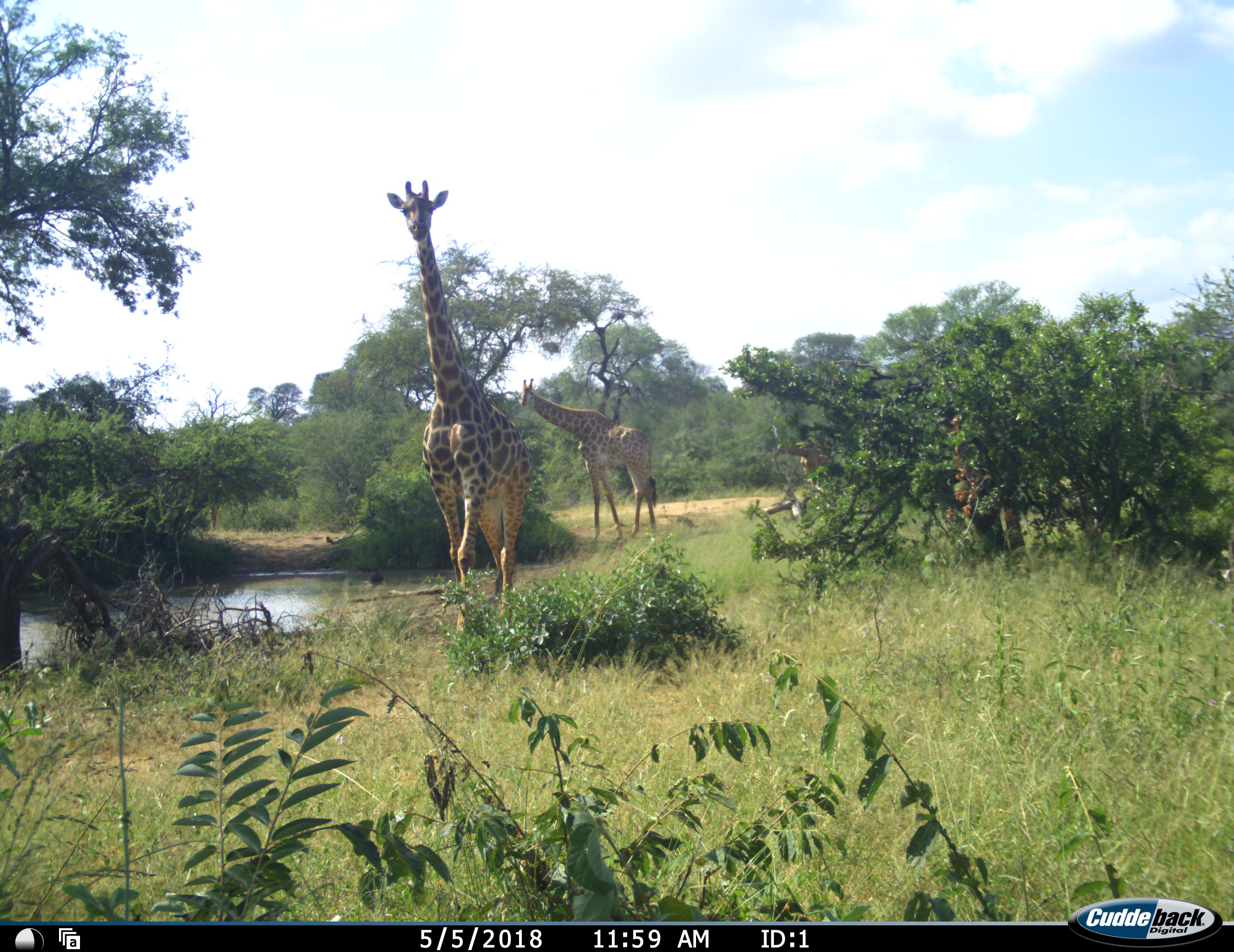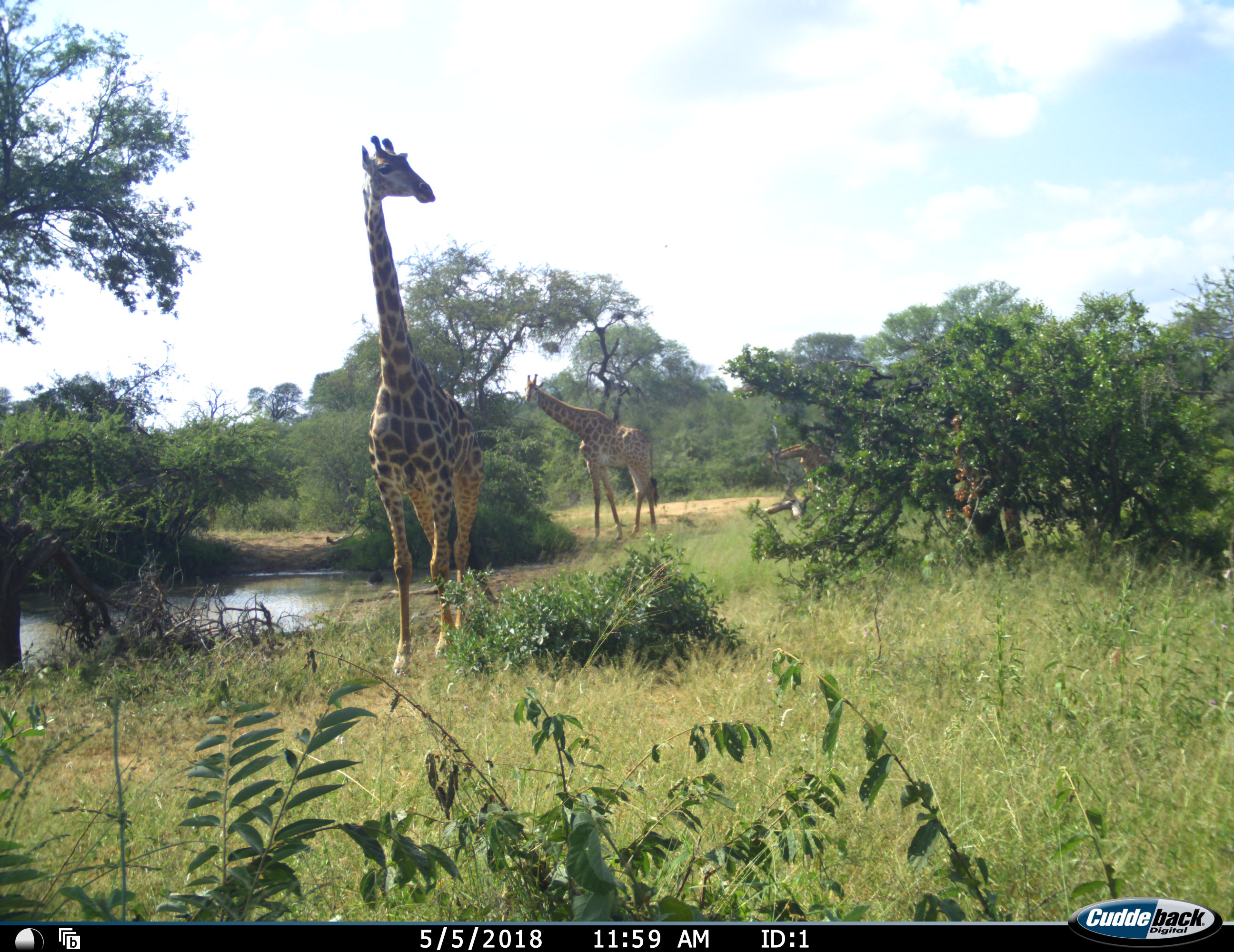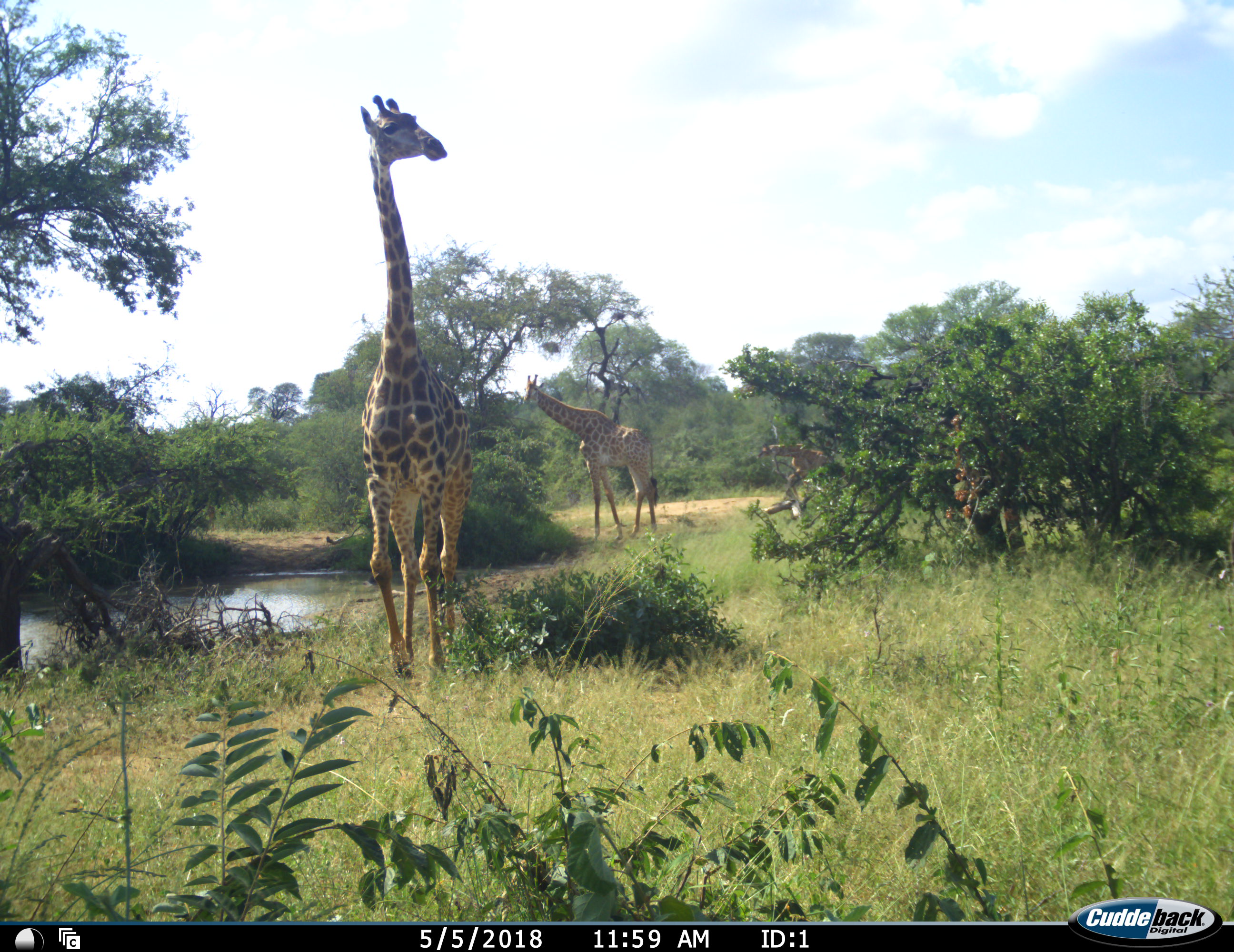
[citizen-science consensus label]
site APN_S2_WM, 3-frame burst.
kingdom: Animalia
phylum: Chordata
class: Mammalia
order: Artiodactyla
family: Giraffidae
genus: Giraffa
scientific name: Giraffa camelopardalis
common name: giraffe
Giraffe (Giraffa camelopardalis), count 3. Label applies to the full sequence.